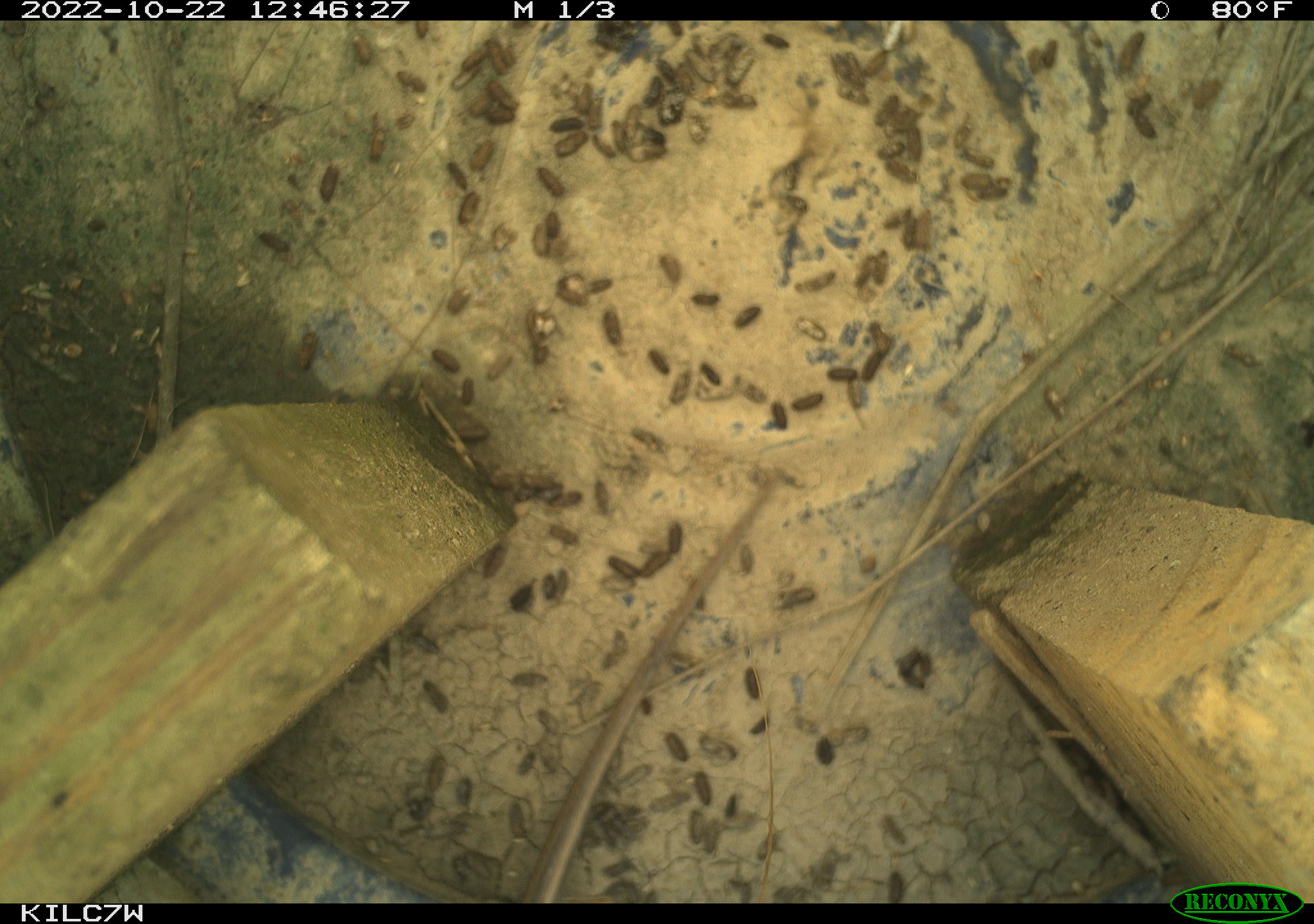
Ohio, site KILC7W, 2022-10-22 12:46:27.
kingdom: Animalia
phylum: Chordata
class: Reptilia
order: Squamata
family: Colubridae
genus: Thamnophis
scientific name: Thamnophis sirtalis sirtalis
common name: eastern gartersnake